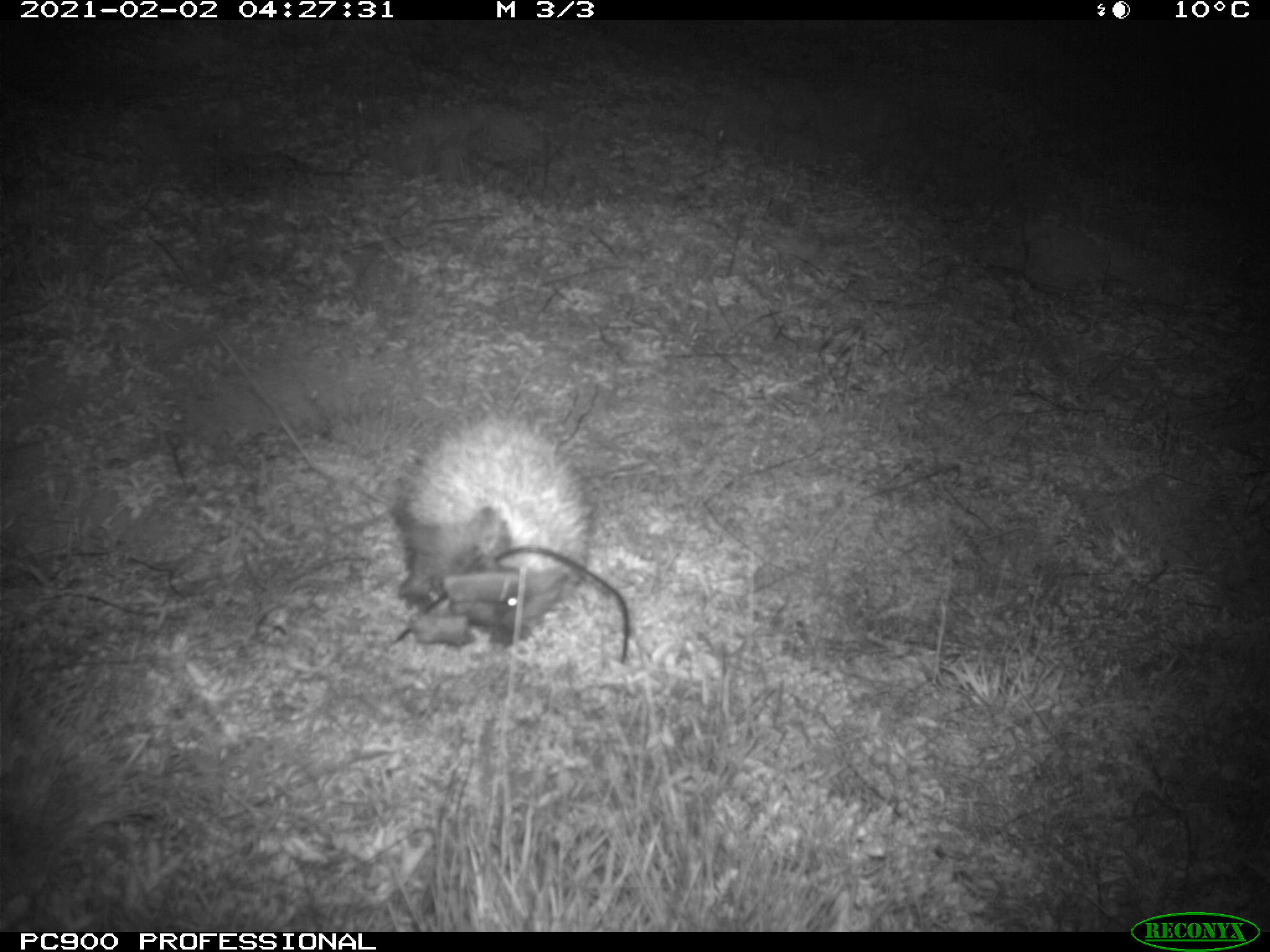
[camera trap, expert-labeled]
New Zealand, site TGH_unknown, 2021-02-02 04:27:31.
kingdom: Animalia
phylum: Chordata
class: Mammalia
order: Eulipotyphla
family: Erinaceidae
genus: Erinaceus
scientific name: Erinaceus europaeus europaeus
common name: european hedgehog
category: hedgehog